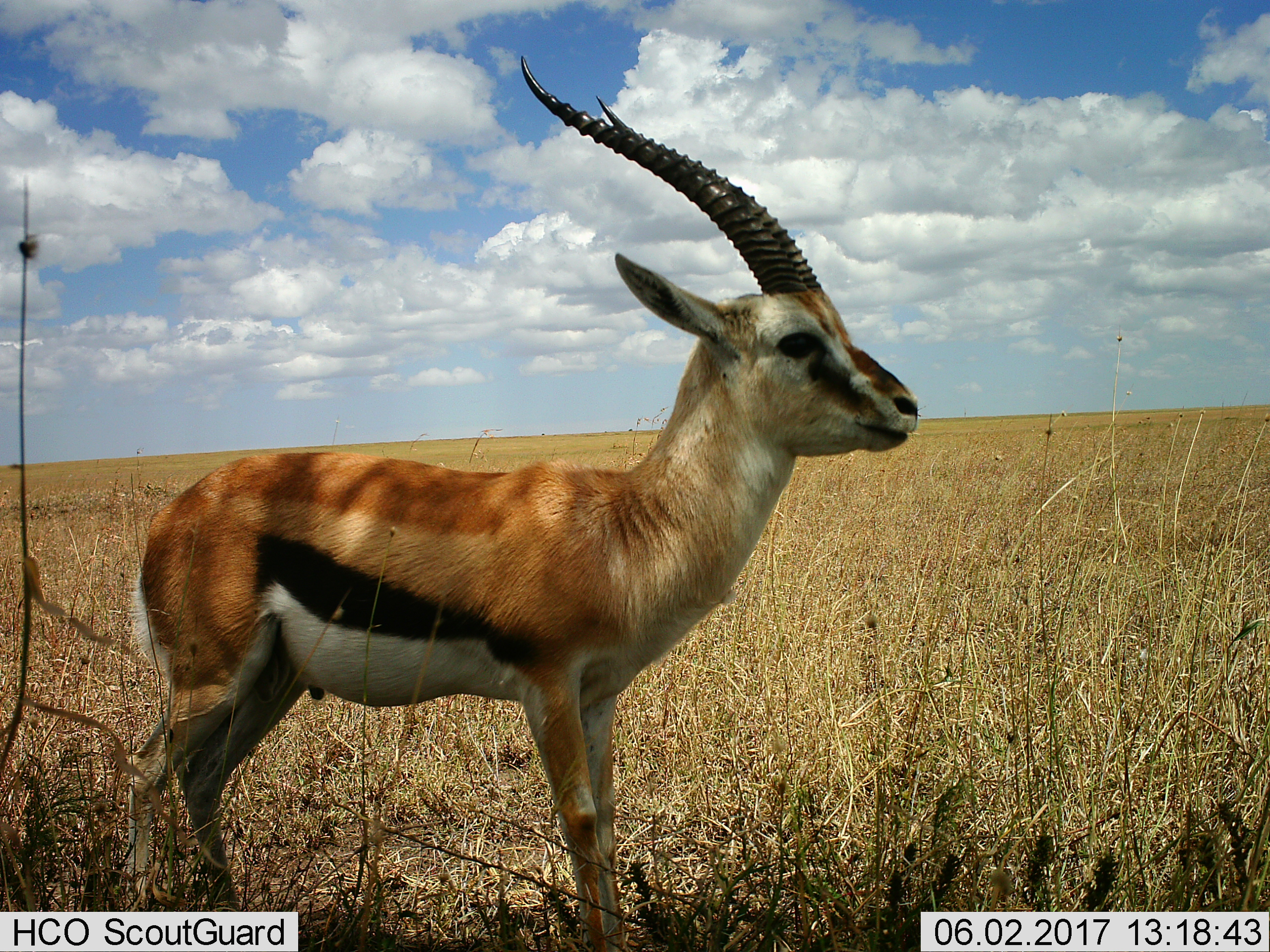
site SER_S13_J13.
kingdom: Animalia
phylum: Chordata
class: Mammalia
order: Artiodactyla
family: Bovidae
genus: Eudorcas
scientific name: Eudorcas thomsonii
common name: thomson's gazelle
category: gazellethomsons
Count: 1.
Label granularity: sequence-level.